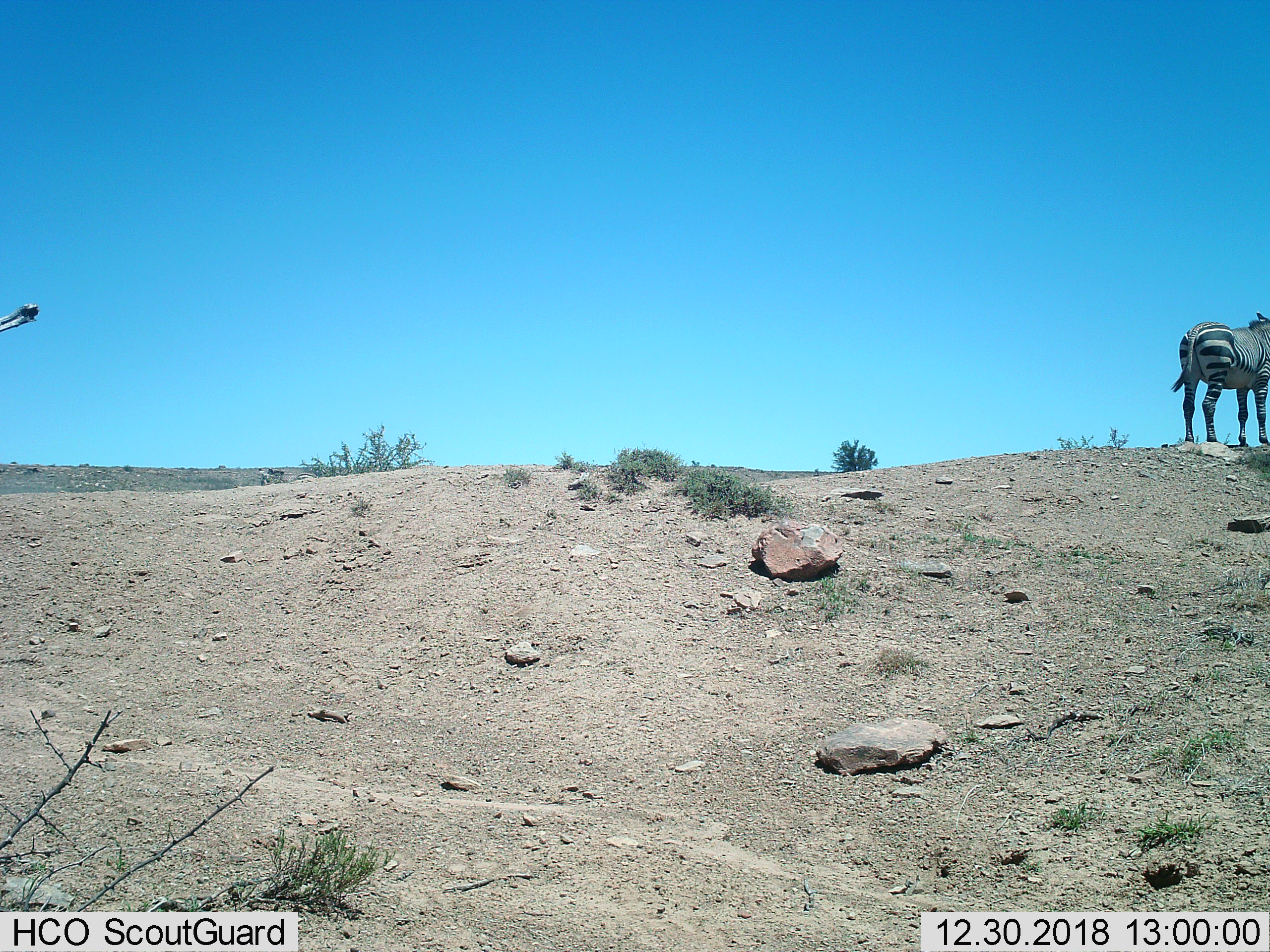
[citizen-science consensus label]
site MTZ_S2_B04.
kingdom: Animalia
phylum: Chordata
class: Mammalia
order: Perissodactyla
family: Equidae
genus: Equus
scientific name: Equus zebra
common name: mountain zebra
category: zebramountain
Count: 1.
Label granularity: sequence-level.